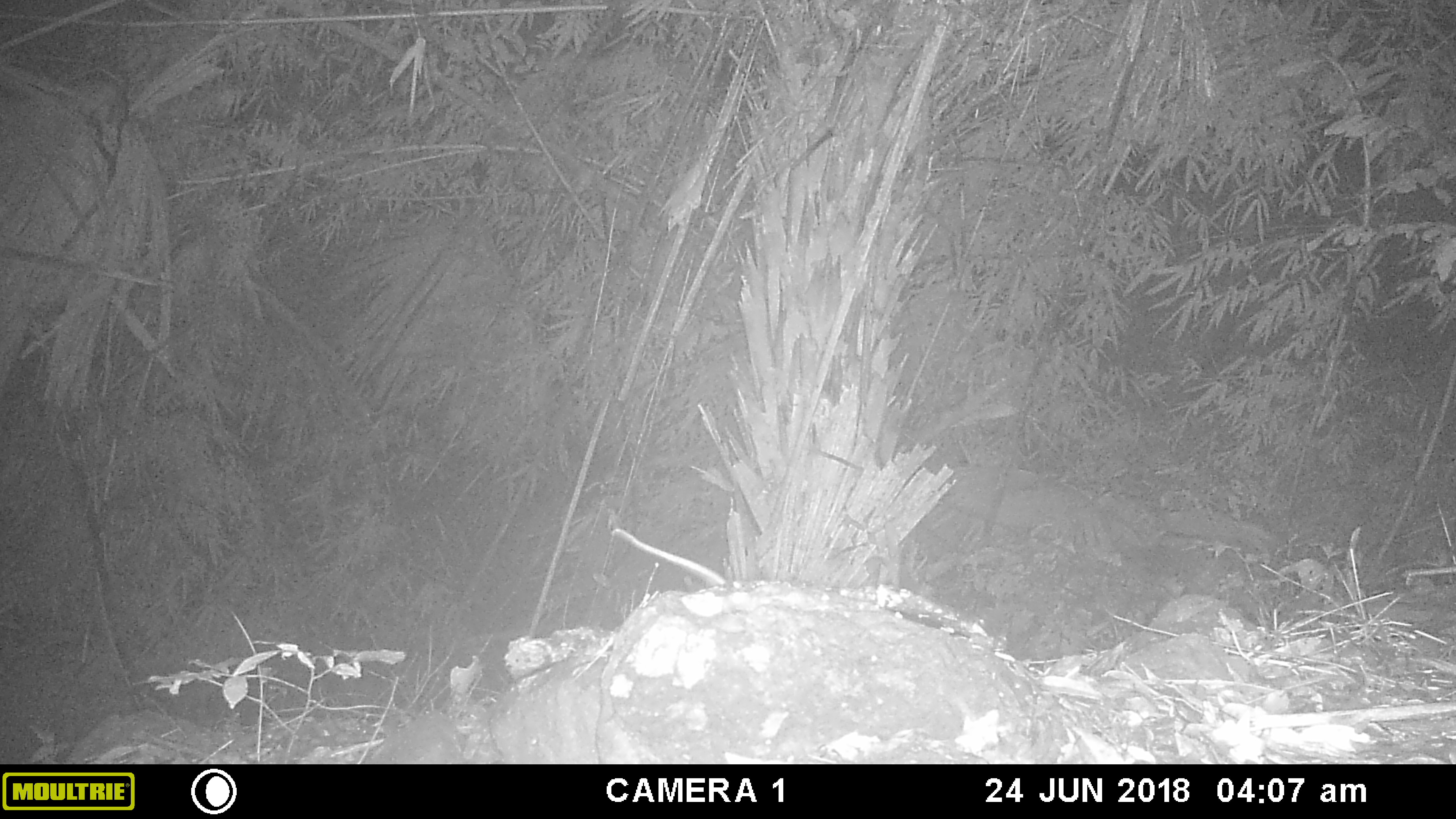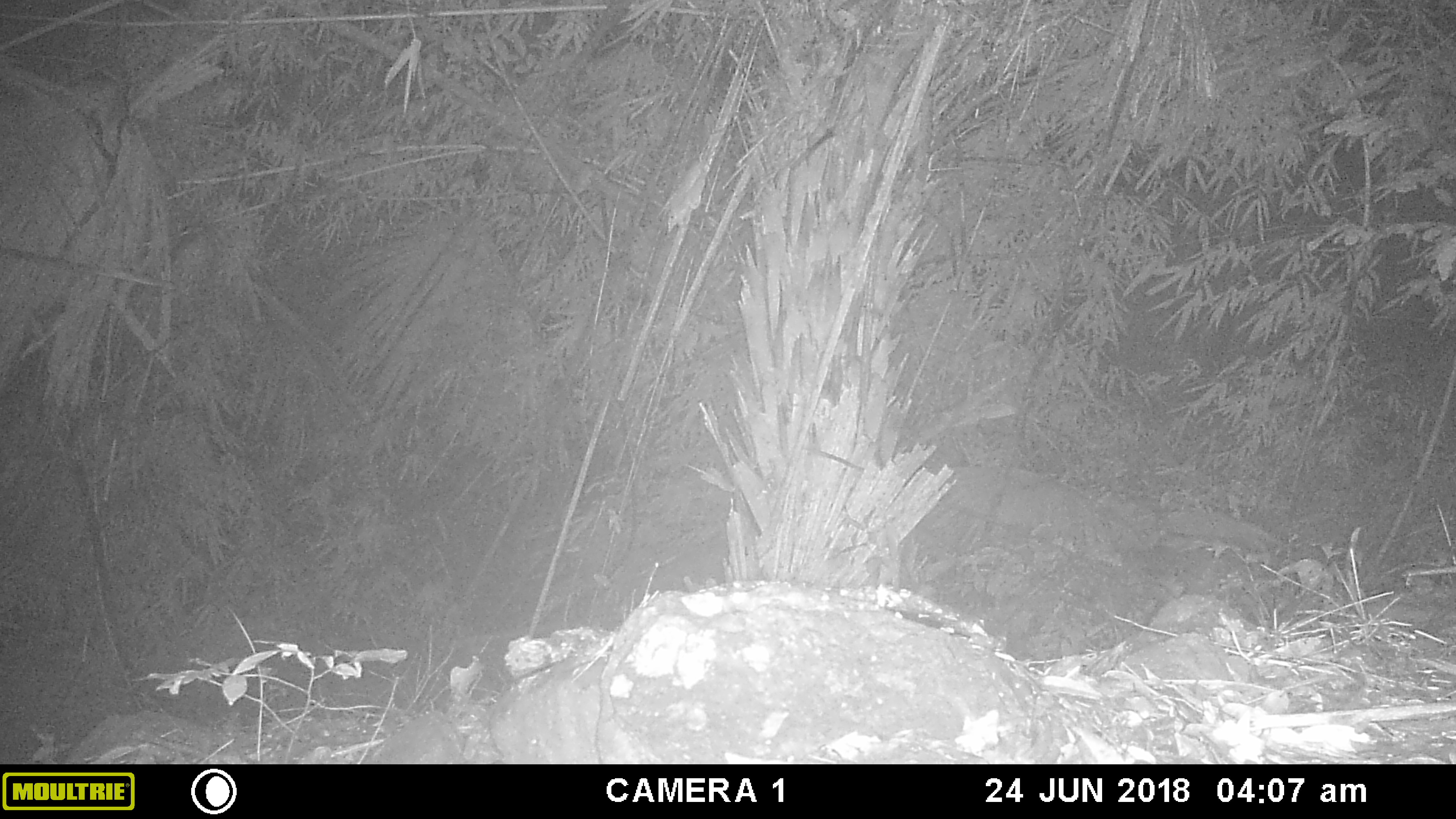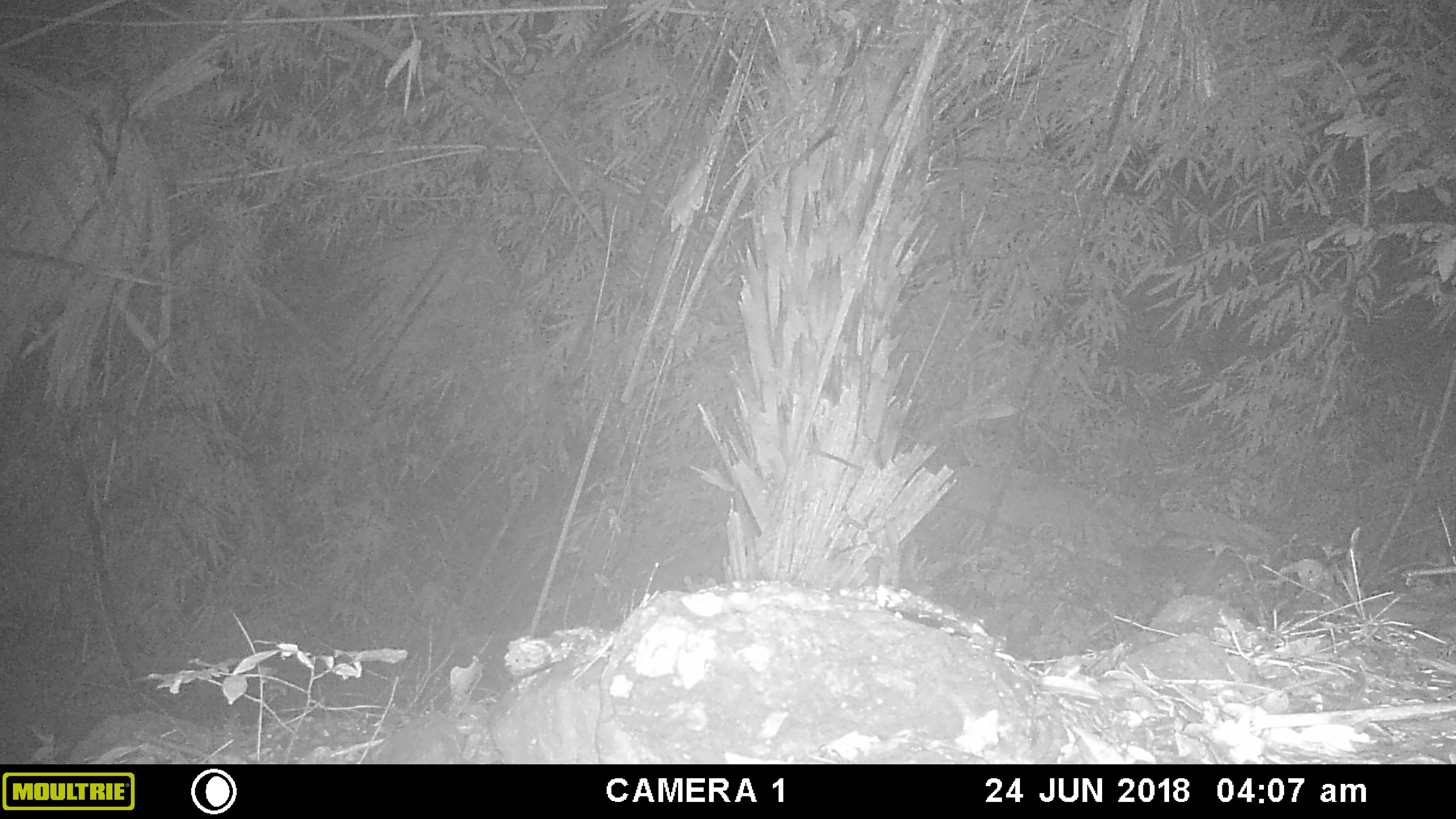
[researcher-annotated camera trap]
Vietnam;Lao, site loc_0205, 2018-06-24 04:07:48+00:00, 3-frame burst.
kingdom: Animalia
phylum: Chordata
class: Mammalia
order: Rodentia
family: Muridae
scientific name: Muridae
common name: old-world mice and rats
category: unidentified murid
Unidentified murid (old-world mice and rats) (Muridae). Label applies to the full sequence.